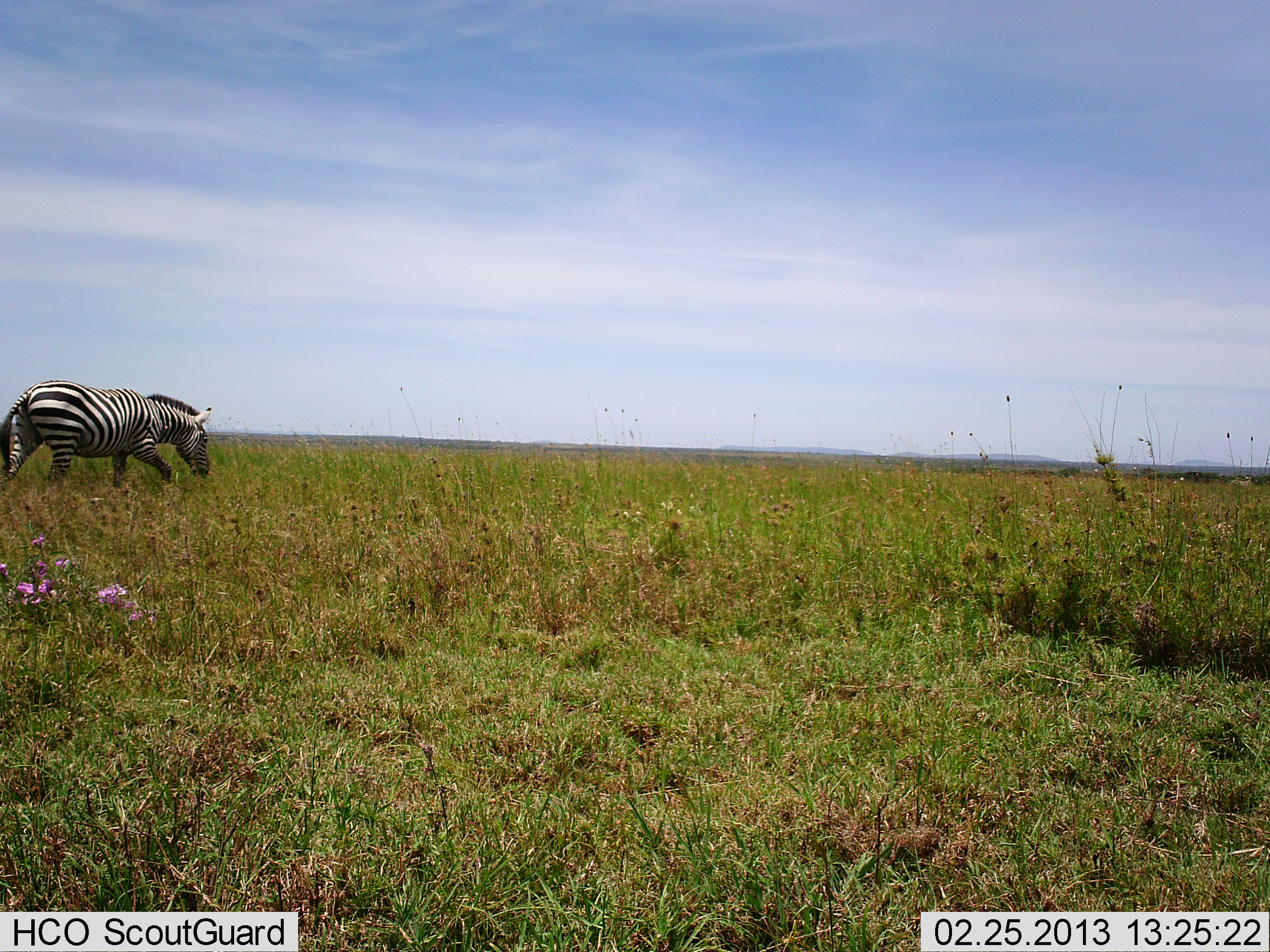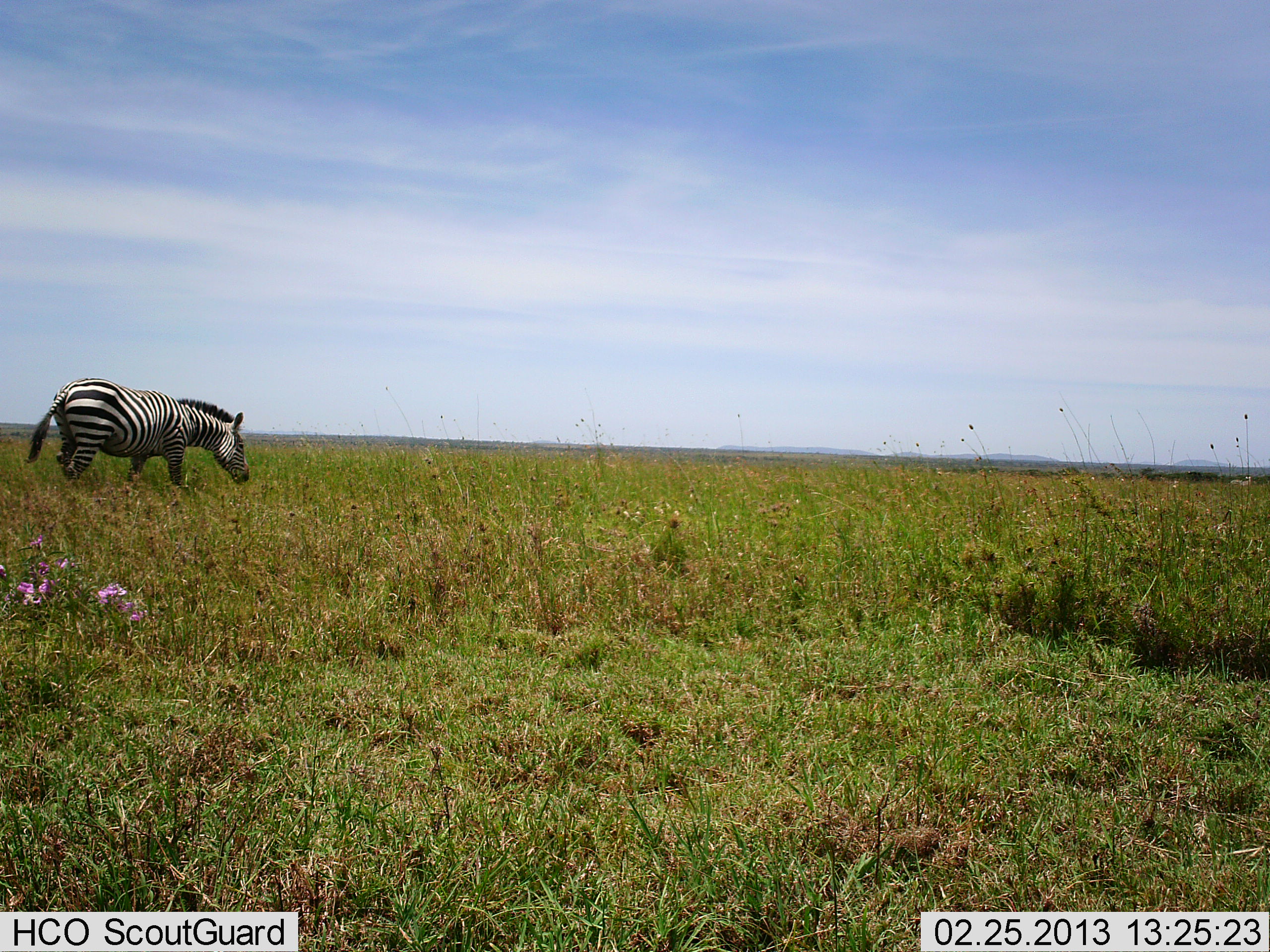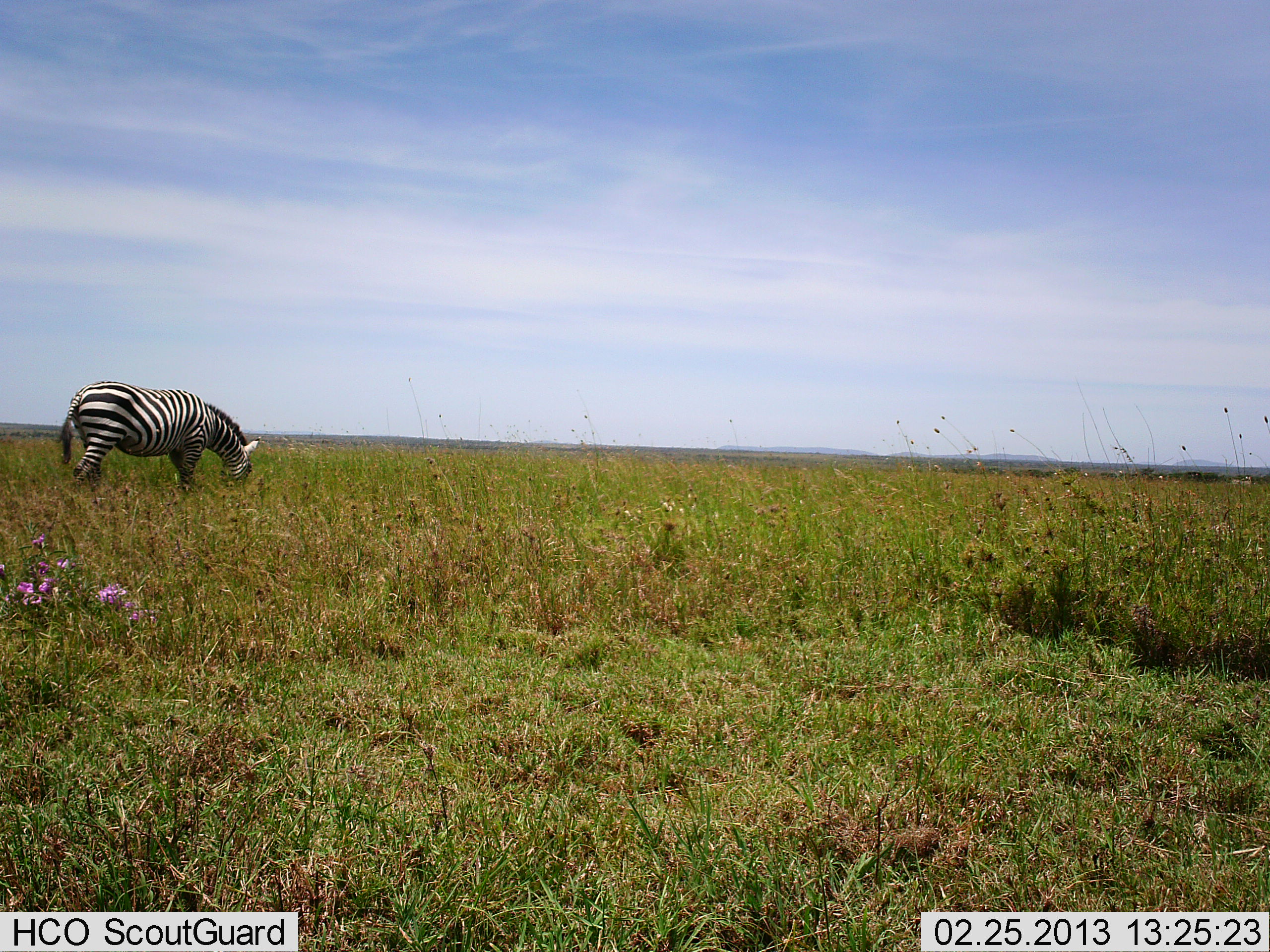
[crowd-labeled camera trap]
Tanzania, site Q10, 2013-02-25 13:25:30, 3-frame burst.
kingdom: Animalia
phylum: Chordata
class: Mammalia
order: Perissodactyla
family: Equidae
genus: Equus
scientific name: Equus quagga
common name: plains zebra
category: zebra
Zebra (plains zebra) (Equus quagga), count 1. Behavior (volunteer vote fractions): standing 9%, resting 0%, moving 73%, interacting 0%. Young present (vote fraction): 0%. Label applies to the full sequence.